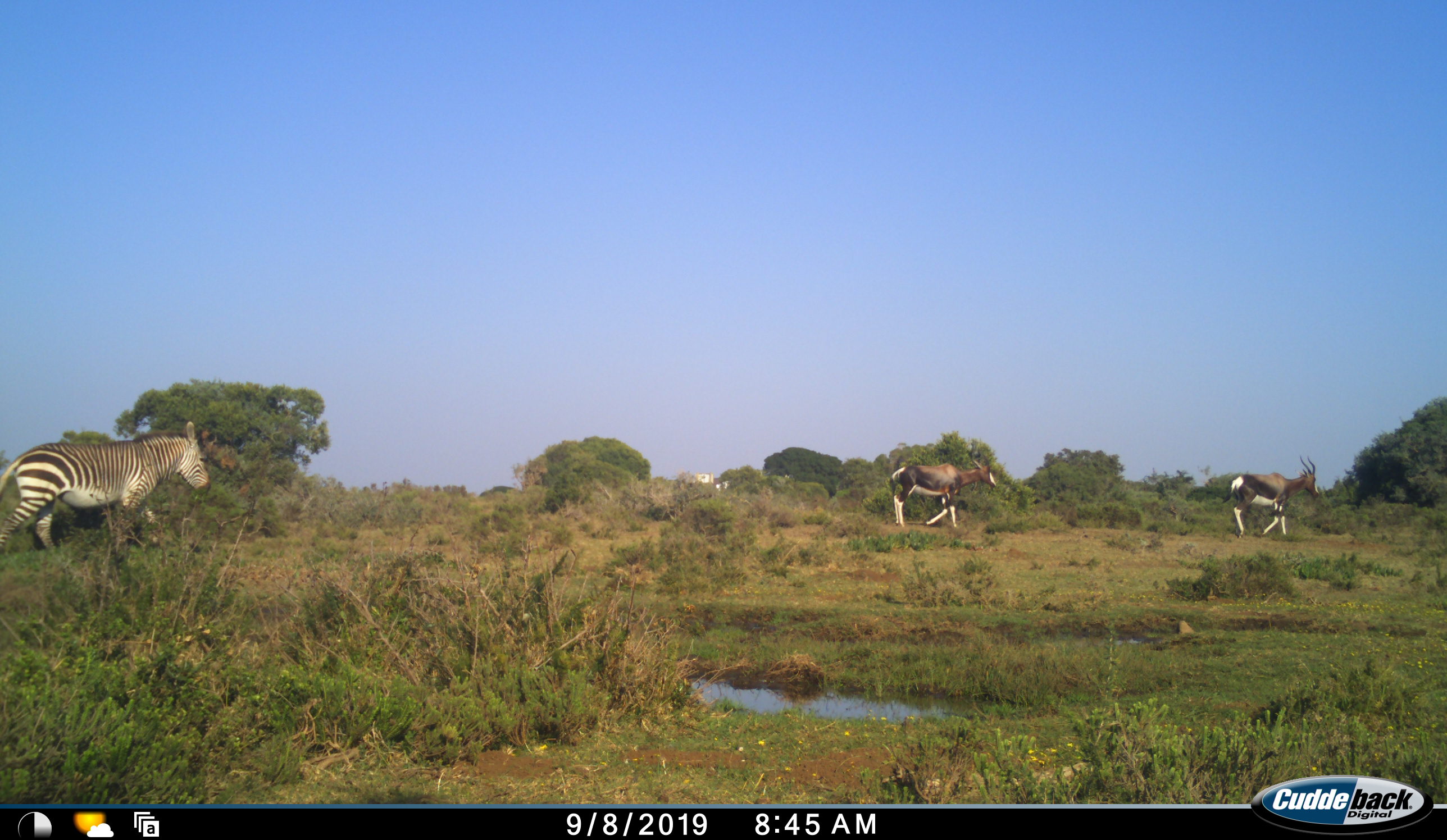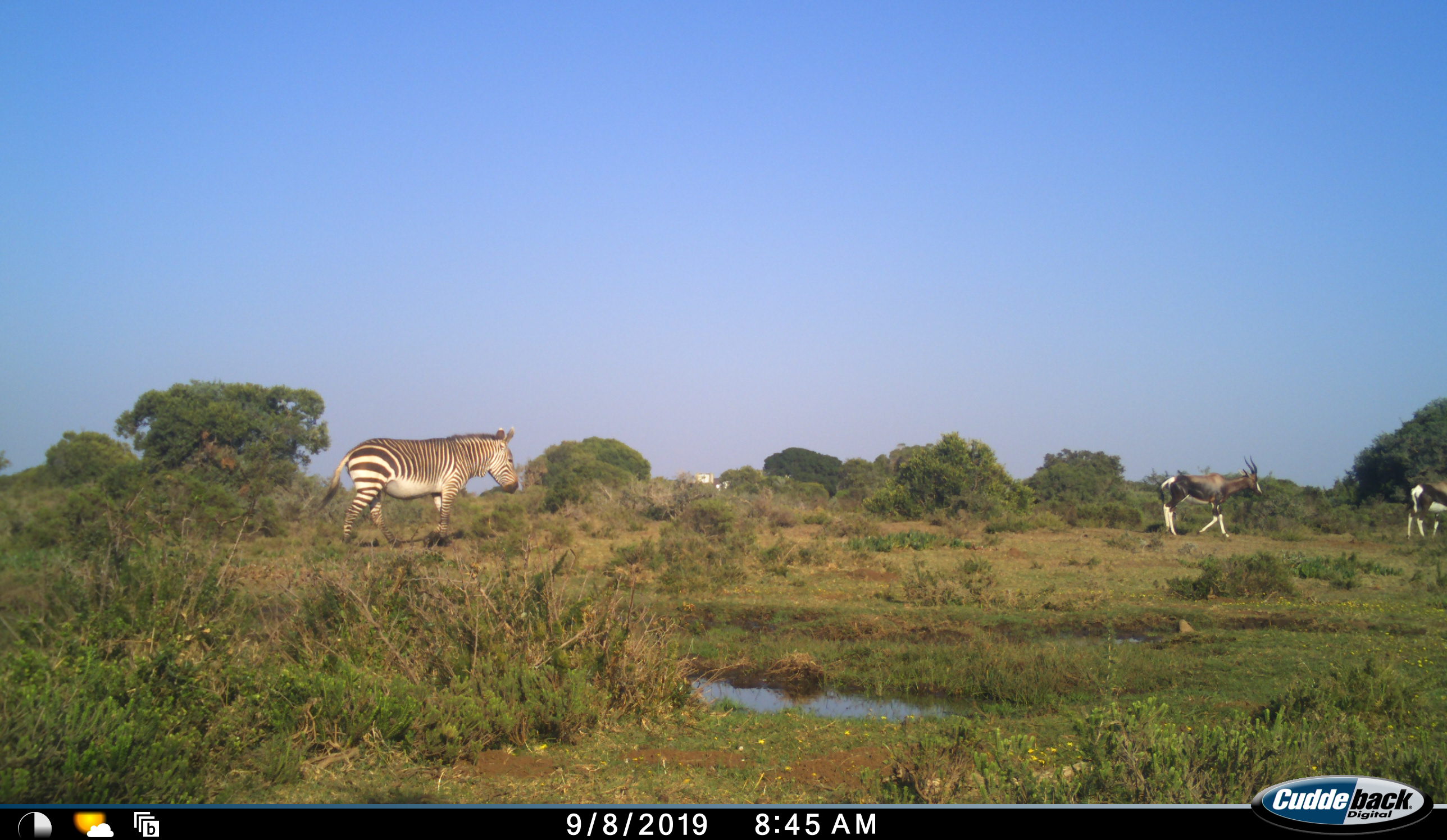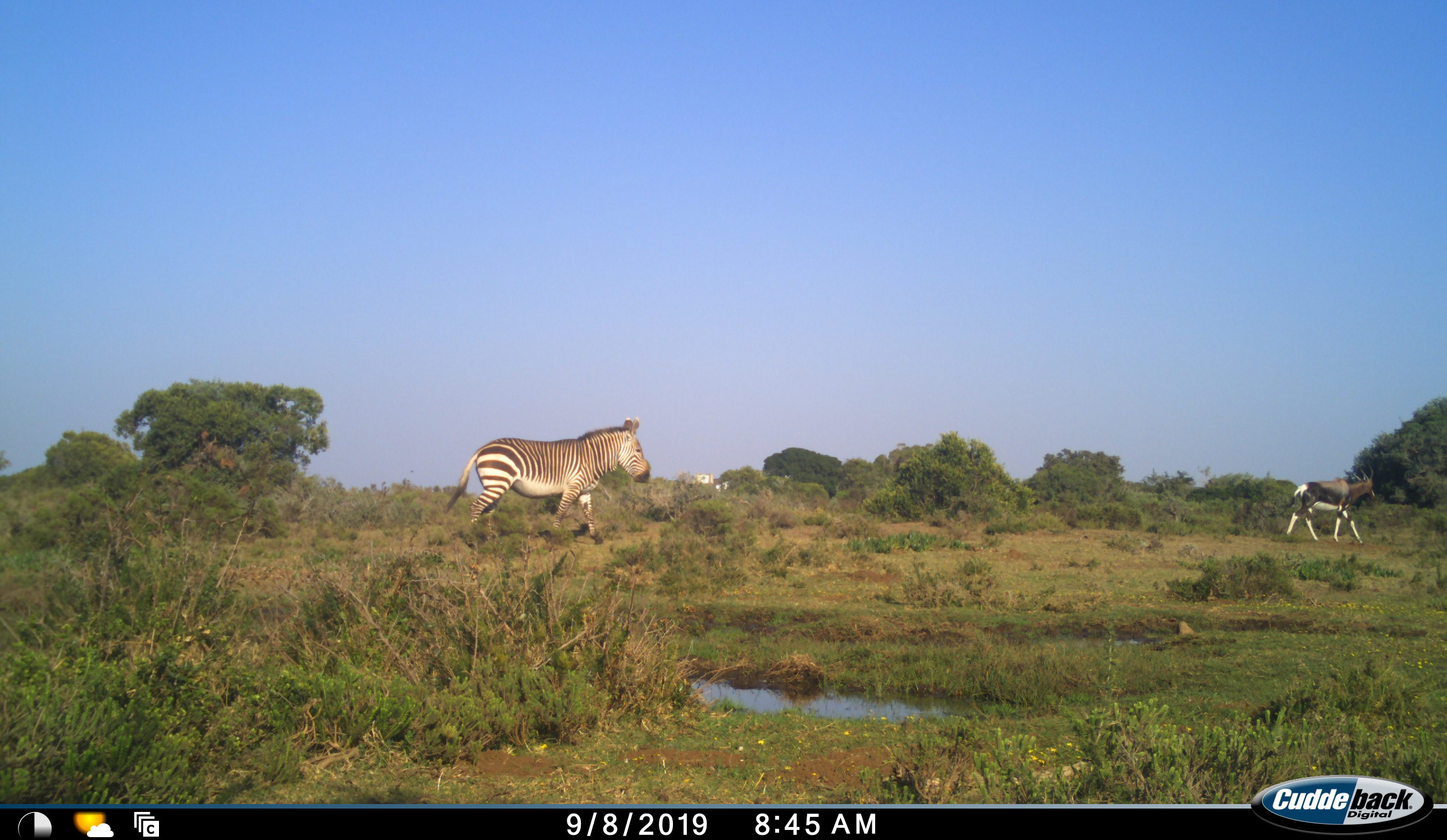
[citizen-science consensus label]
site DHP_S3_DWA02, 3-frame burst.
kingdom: Animalia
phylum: Chordata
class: Mammalia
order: Artiodactyla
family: Bovidae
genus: Damaliscus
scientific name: Damaliscus pygargus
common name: bontebok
Bontebok (Damaliscus pygargus), count 2. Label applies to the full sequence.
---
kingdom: Animalia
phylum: Chordata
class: Mammalia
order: Perissodactyla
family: Equidae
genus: Equus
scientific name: Equus zebra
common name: mountain zebra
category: zebramountain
Zebramountain (mountain zebra) (Equus zebra), count 1. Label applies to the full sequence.